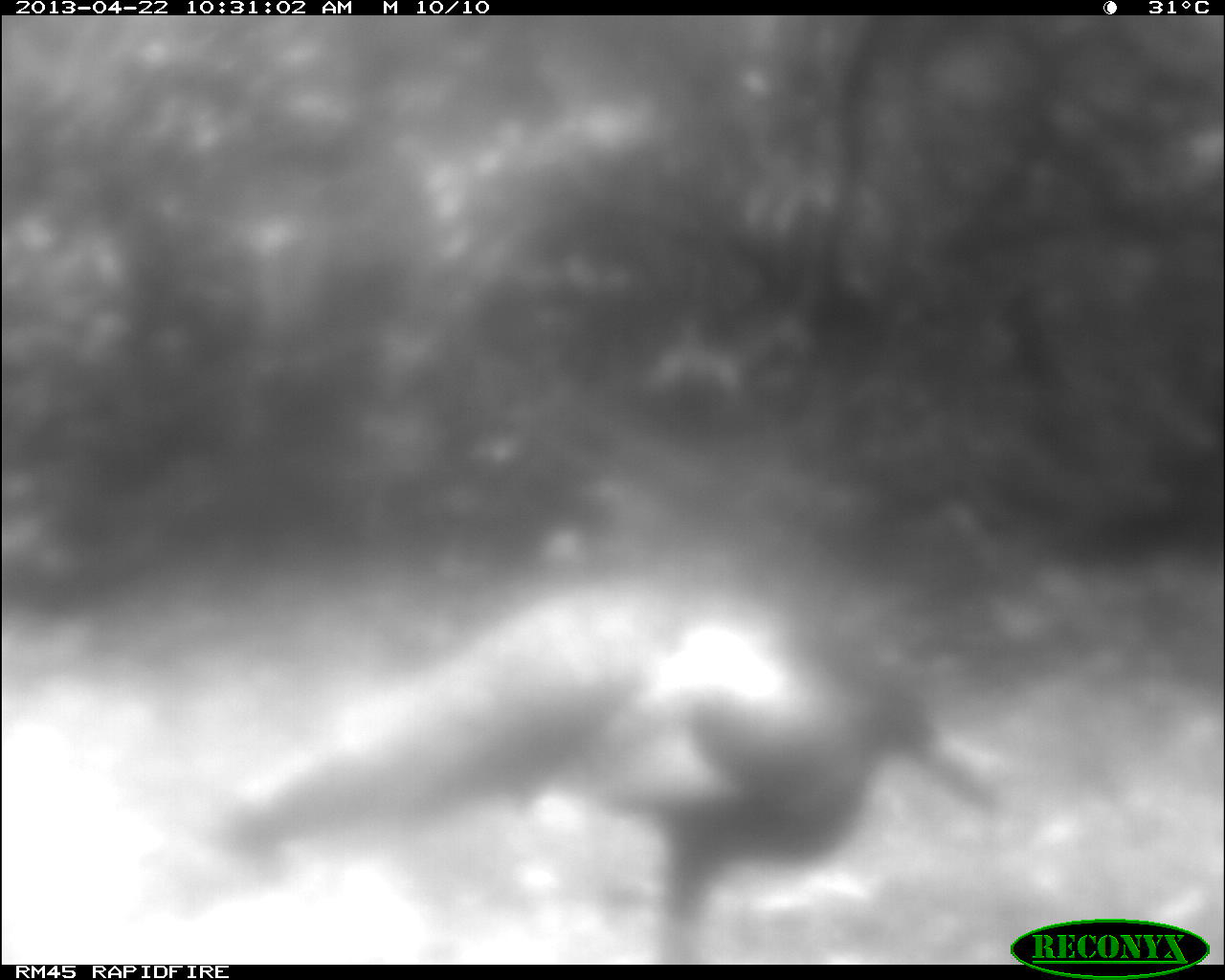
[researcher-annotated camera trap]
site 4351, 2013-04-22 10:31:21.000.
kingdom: Animalia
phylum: Chordata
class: Aves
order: Galliformes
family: Phasianidae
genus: Meleagris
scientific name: Meleagris ocellata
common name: ocellated turkey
Meleagris ocellata (ocellated turkey), count 1.